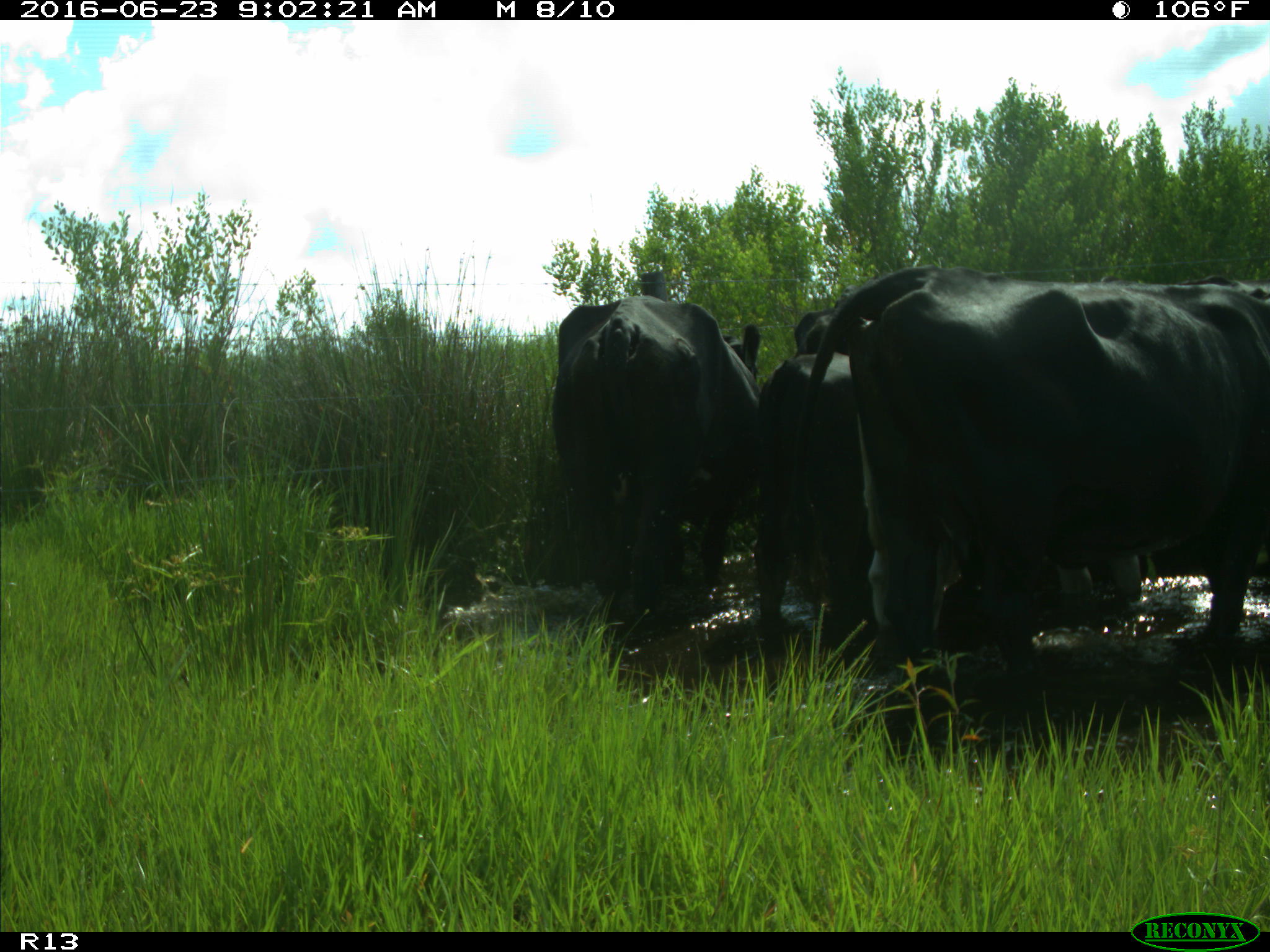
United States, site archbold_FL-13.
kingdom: Animalia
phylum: Chordata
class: Mammalia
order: Artiodactyla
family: Bovidae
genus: Bos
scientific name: Bos taurus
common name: domestic cow